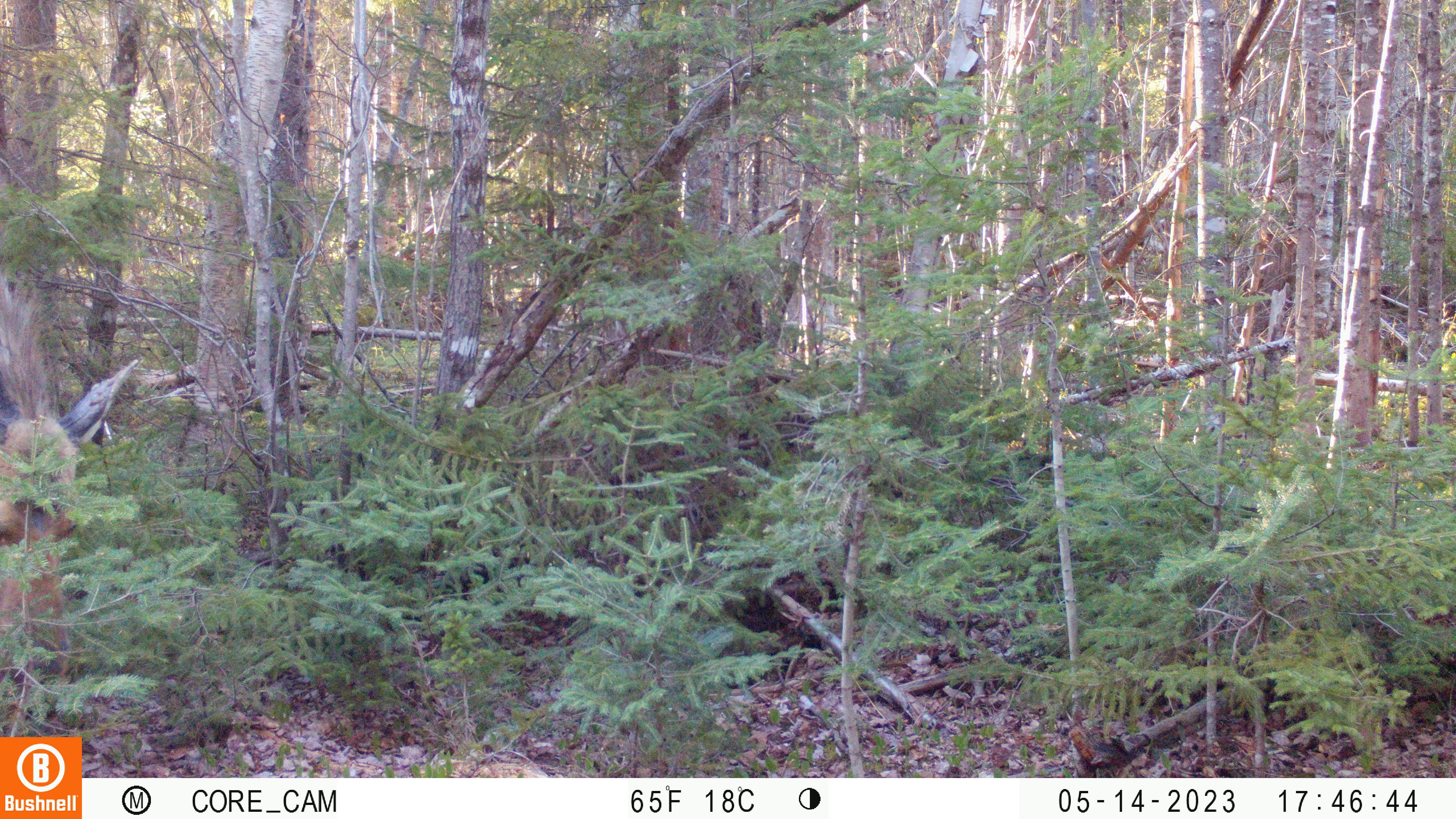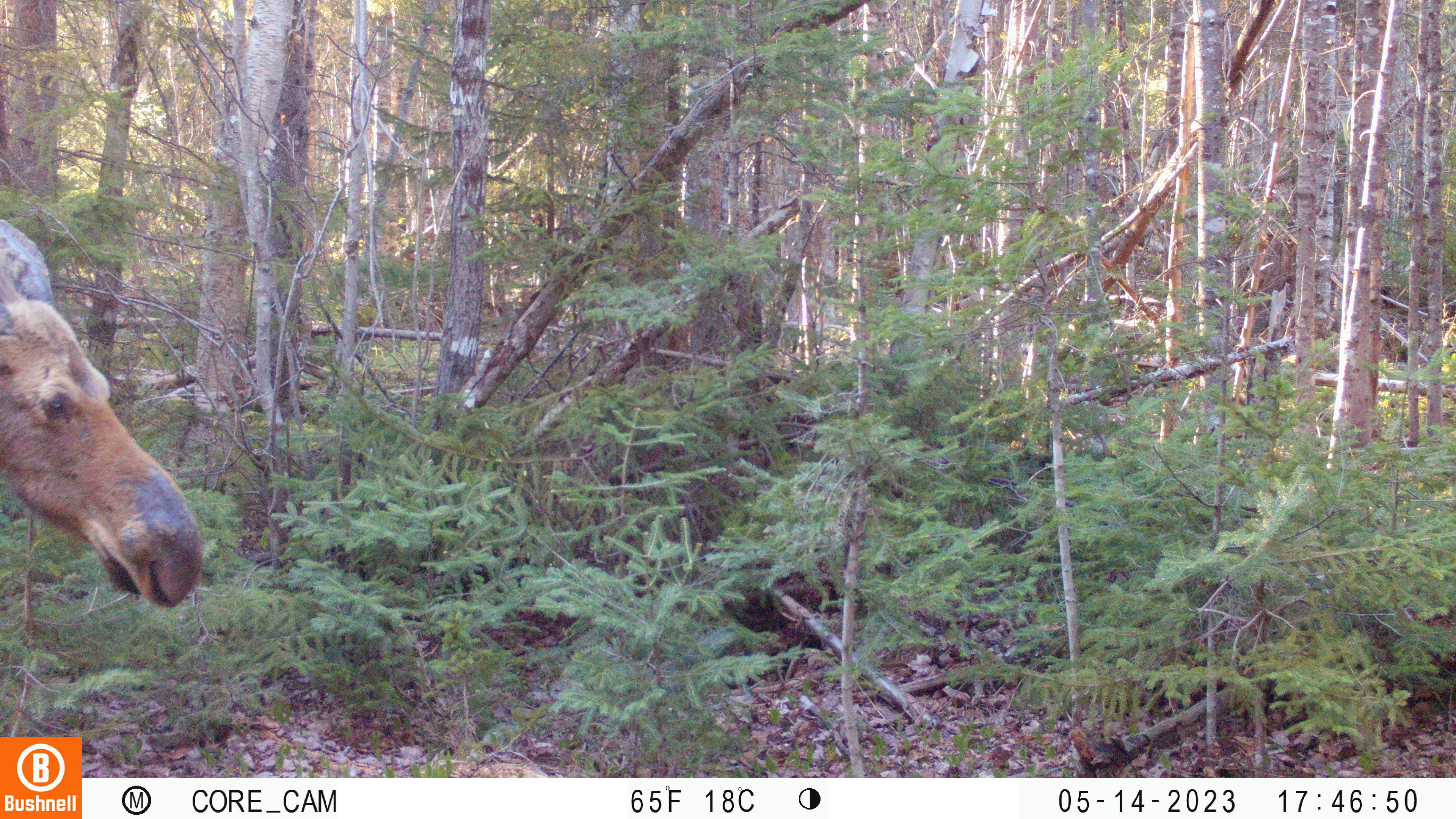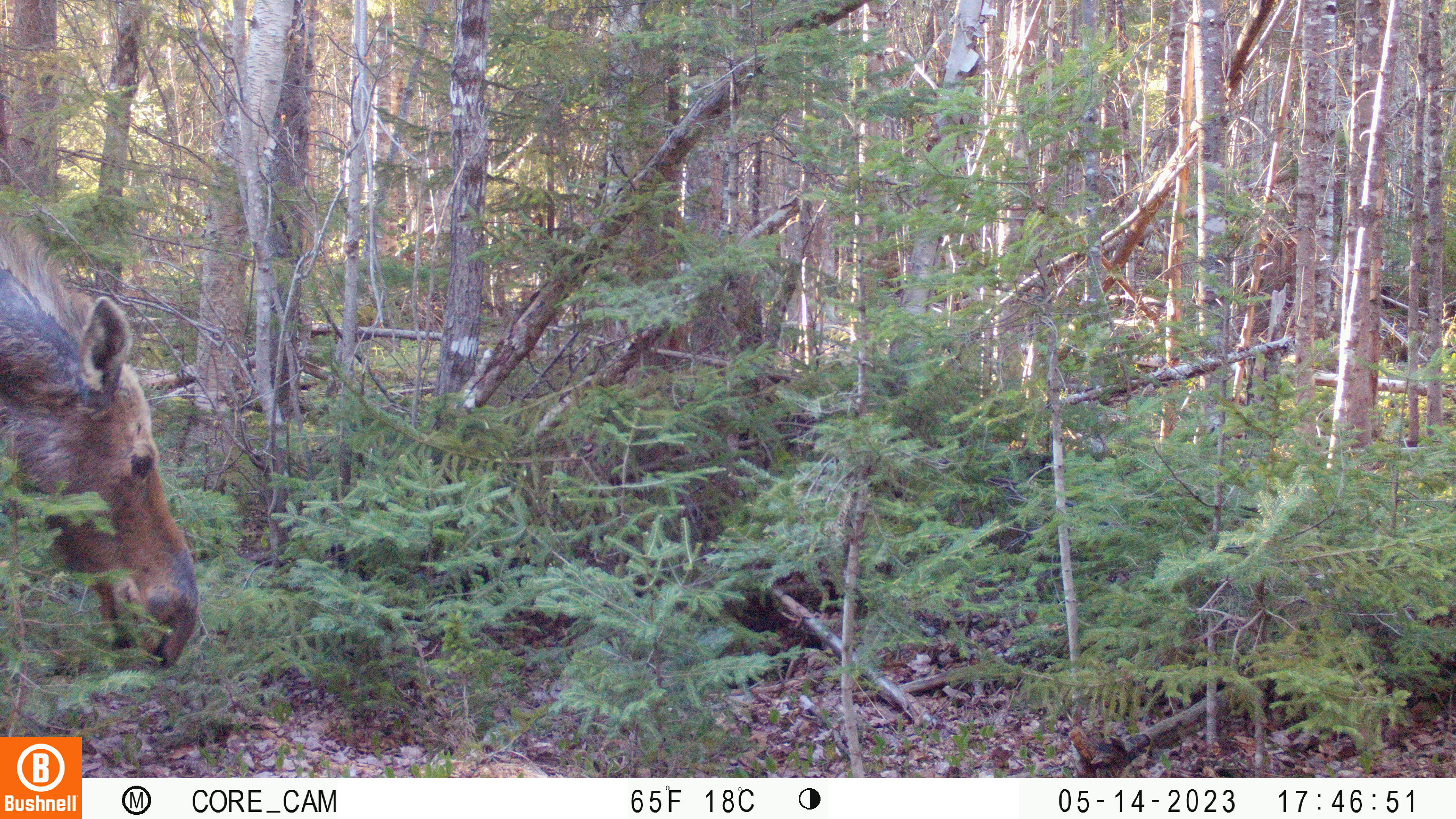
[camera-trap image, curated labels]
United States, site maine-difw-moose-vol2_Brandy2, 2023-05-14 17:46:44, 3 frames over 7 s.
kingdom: Animalia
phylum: Chordata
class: Mammalia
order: Artiodactyla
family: Cervidae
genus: Alces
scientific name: Alces alces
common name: moose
Moose (Alces alces).